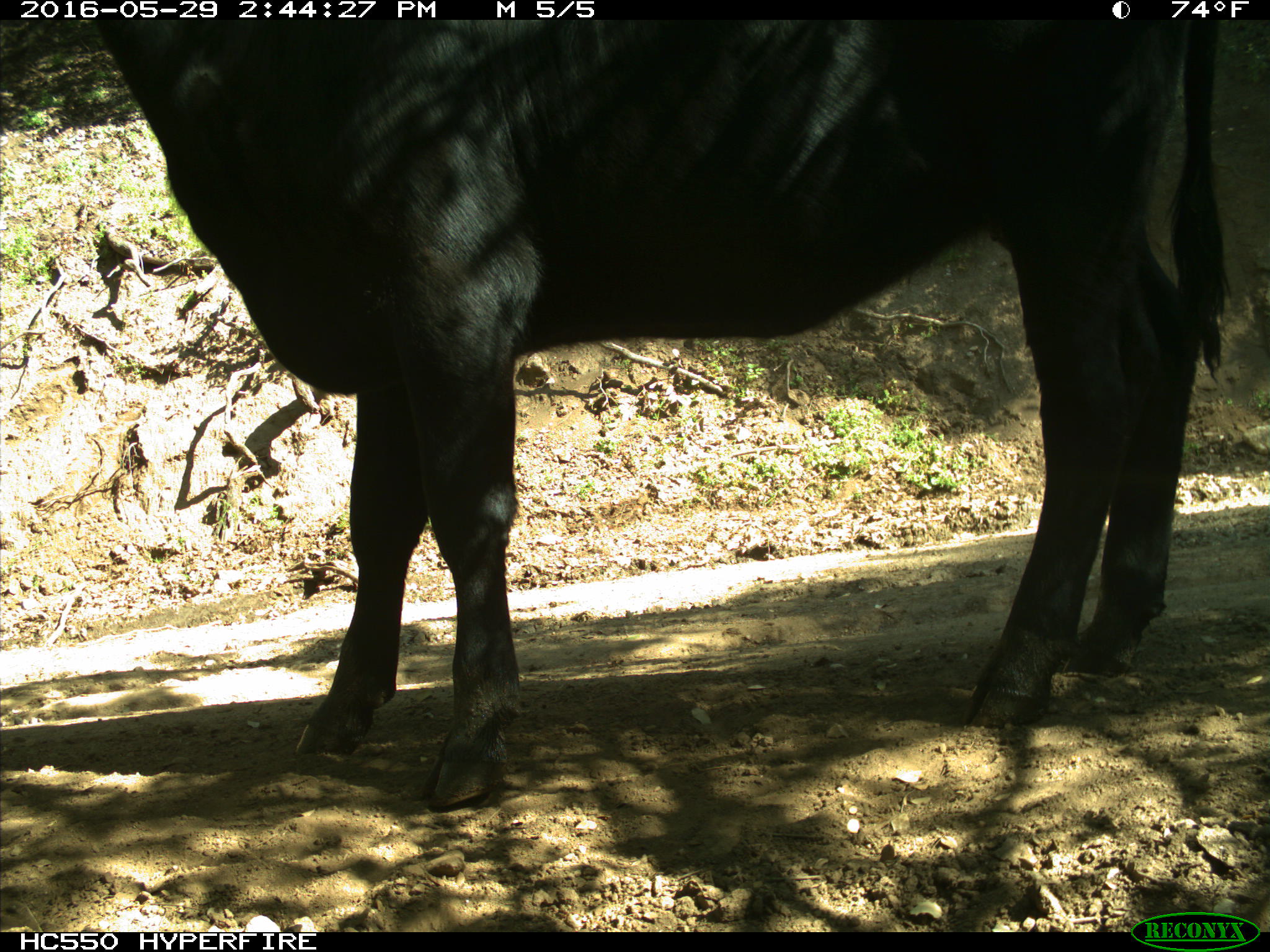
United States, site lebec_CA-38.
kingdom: Animalia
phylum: Chordata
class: Mammalia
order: Artiodactyla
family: Bovidae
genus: Bos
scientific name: Bos taurus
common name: domestic cow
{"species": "Bos taurus (domestic cow)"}